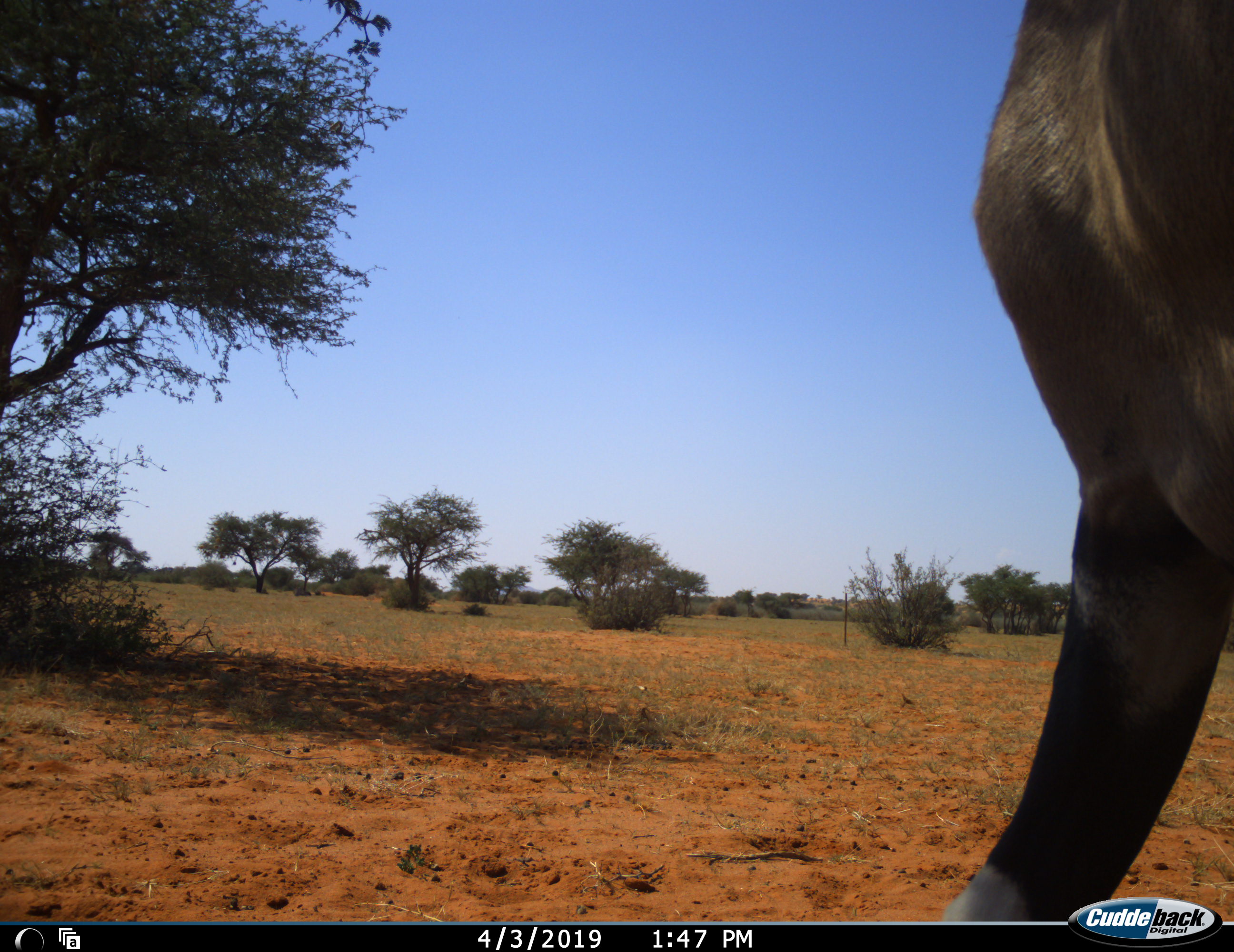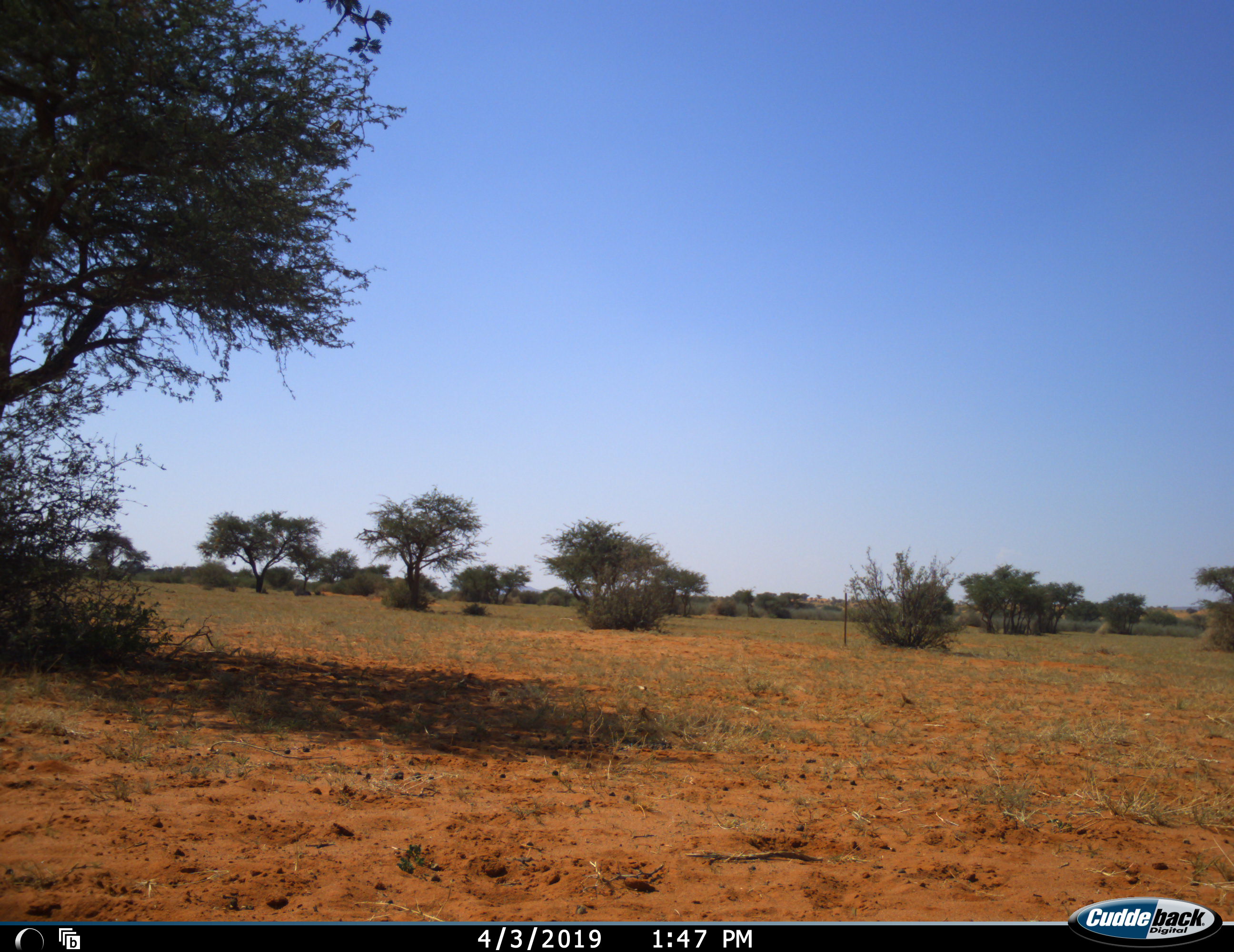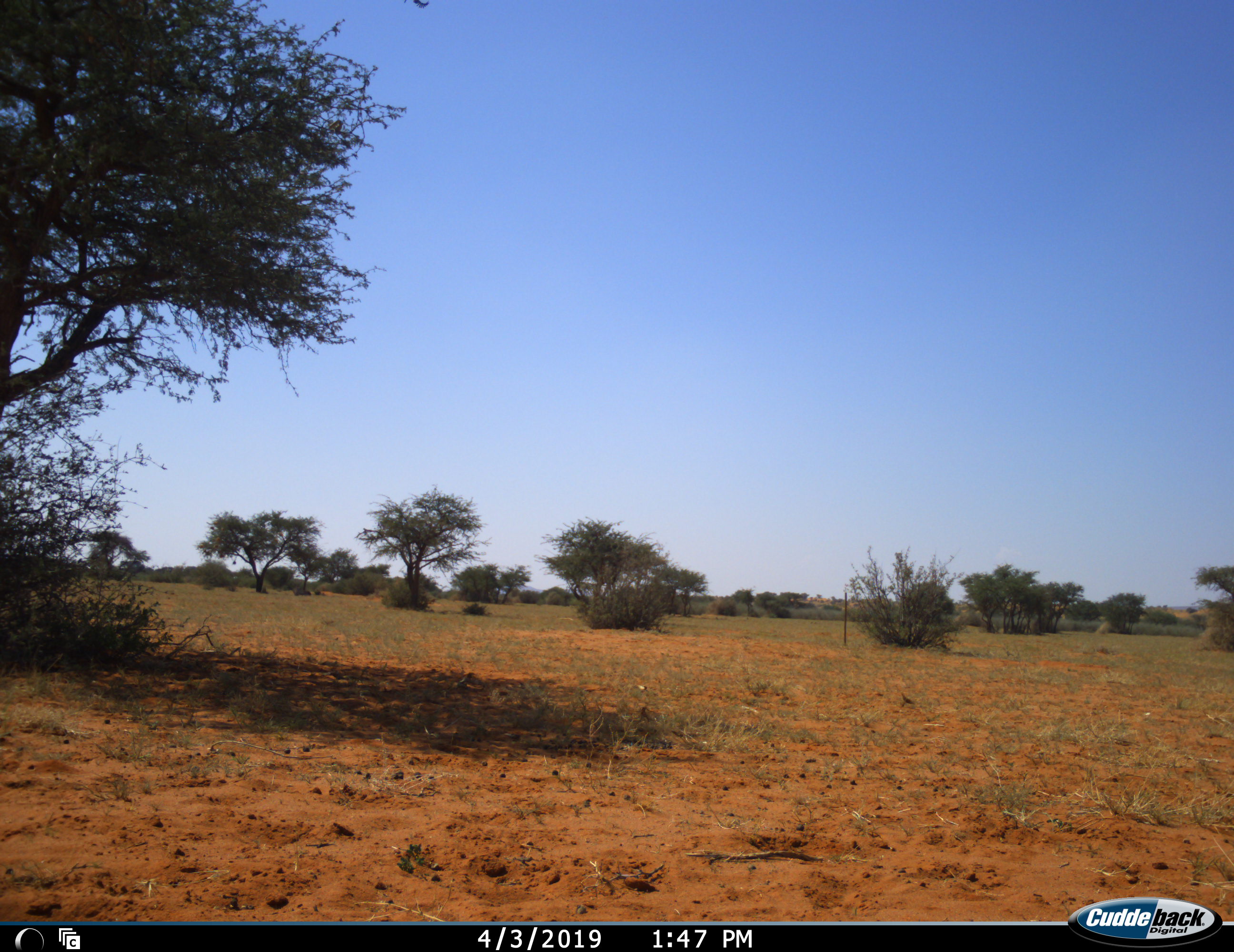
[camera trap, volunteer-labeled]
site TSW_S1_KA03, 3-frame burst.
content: unidentified animal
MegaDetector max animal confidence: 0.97